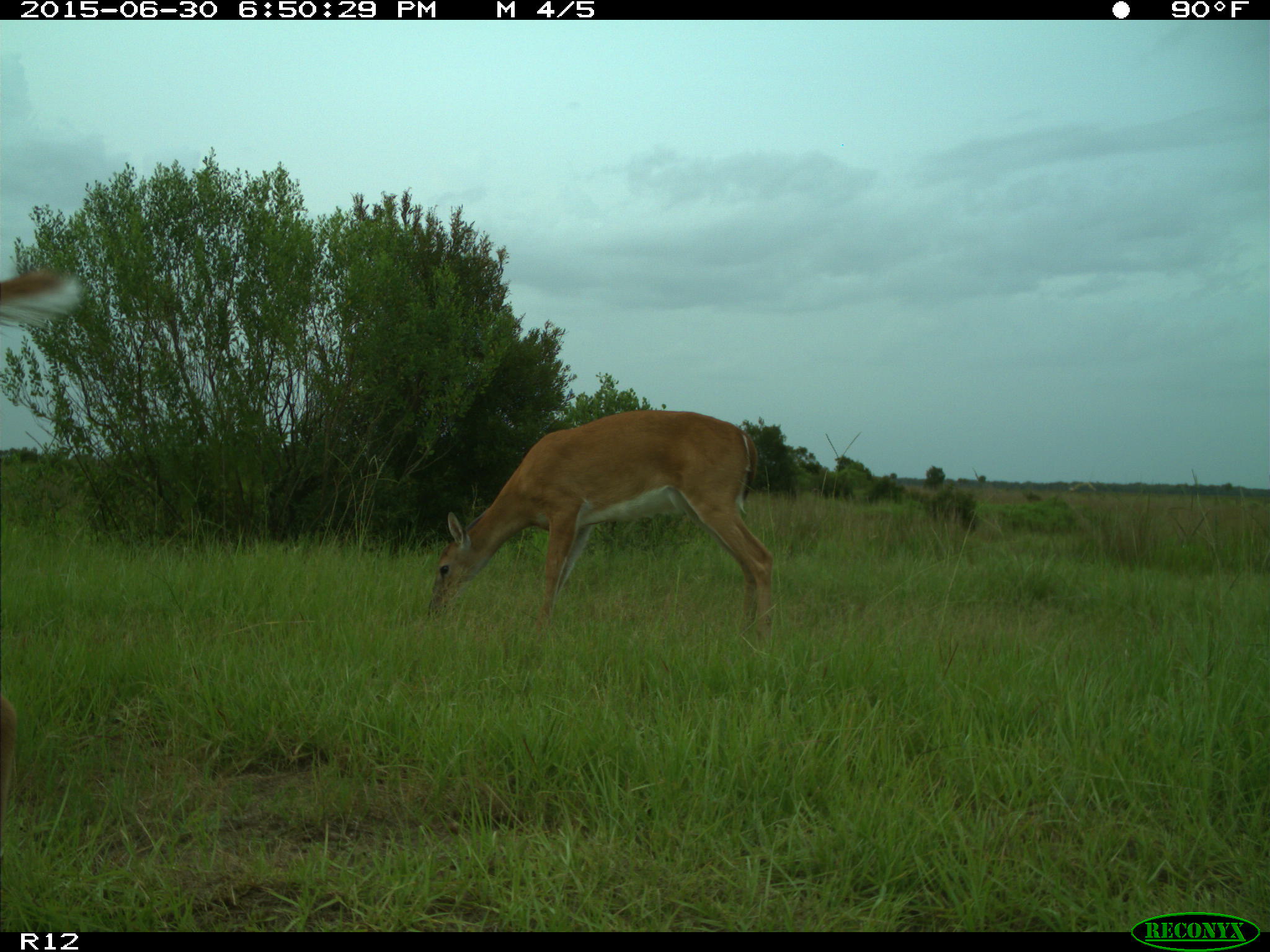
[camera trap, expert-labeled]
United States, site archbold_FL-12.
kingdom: Animalia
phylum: Chordata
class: Mammalia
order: Artiodactyla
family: Cervidae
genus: Odocoileus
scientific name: Odocoileus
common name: deer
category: unidentified deer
Unidentified deer (deer) (Odocoileus).